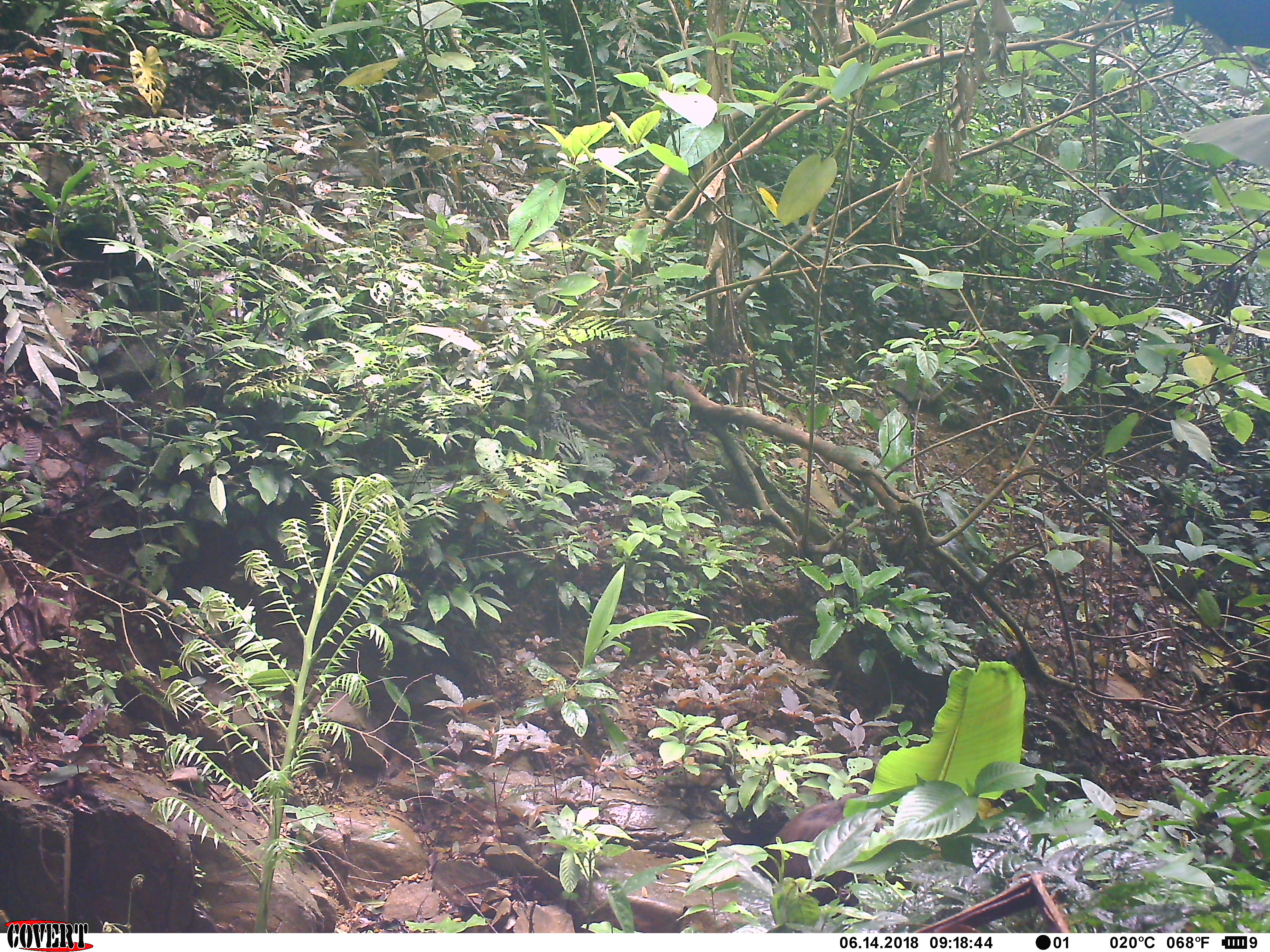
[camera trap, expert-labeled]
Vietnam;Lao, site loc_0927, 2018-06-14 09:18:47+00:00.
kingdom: Animalia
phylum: Chordata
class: Mammalia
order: Primates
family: Cercopithecidae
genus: Macaca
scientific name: Macaca arctoides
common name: stump-tailed macaque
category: stump tailed macaque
Stump tailed macaque (stump-tailed macaque) (Macaca arctoides). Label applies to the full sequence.